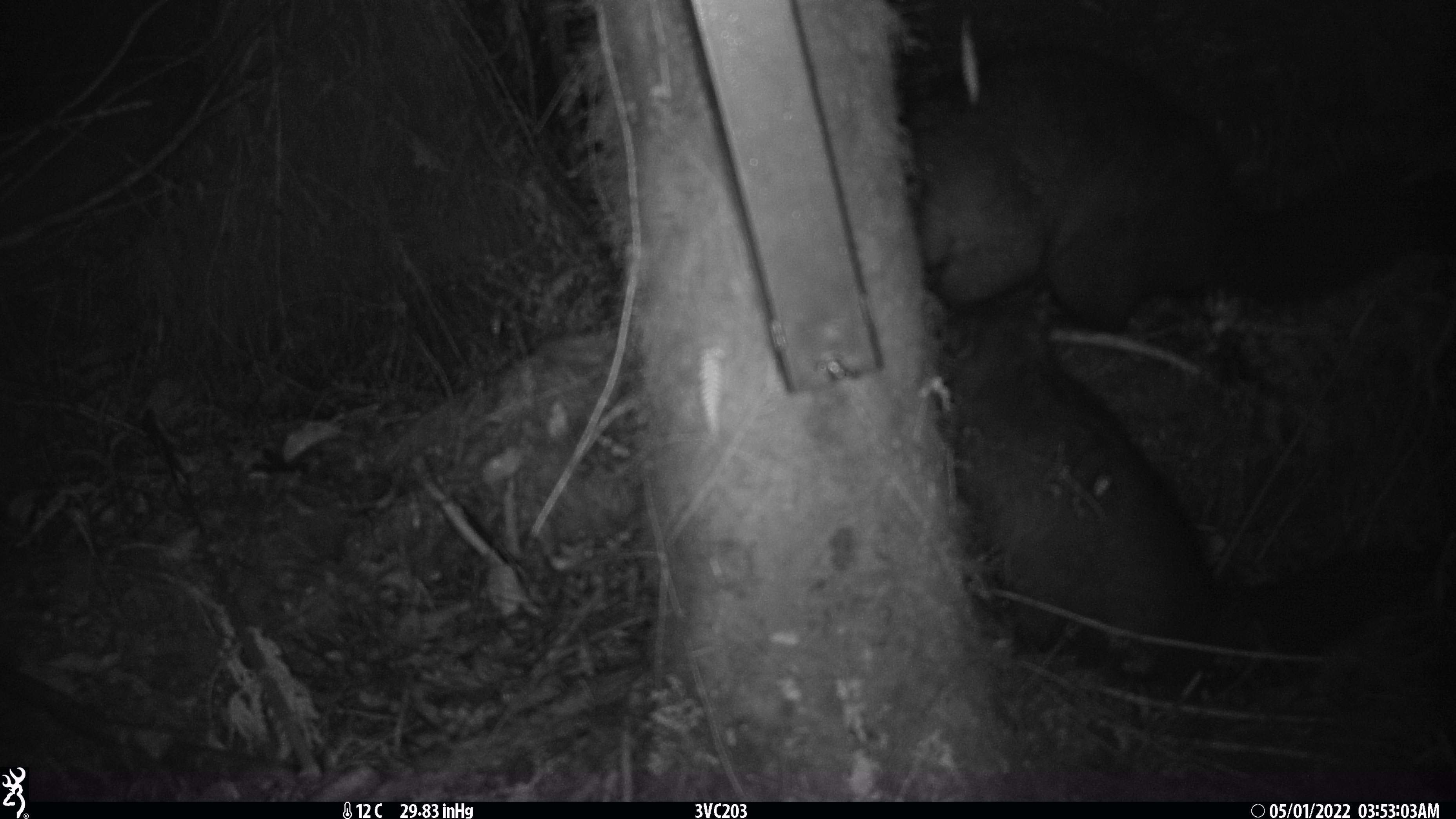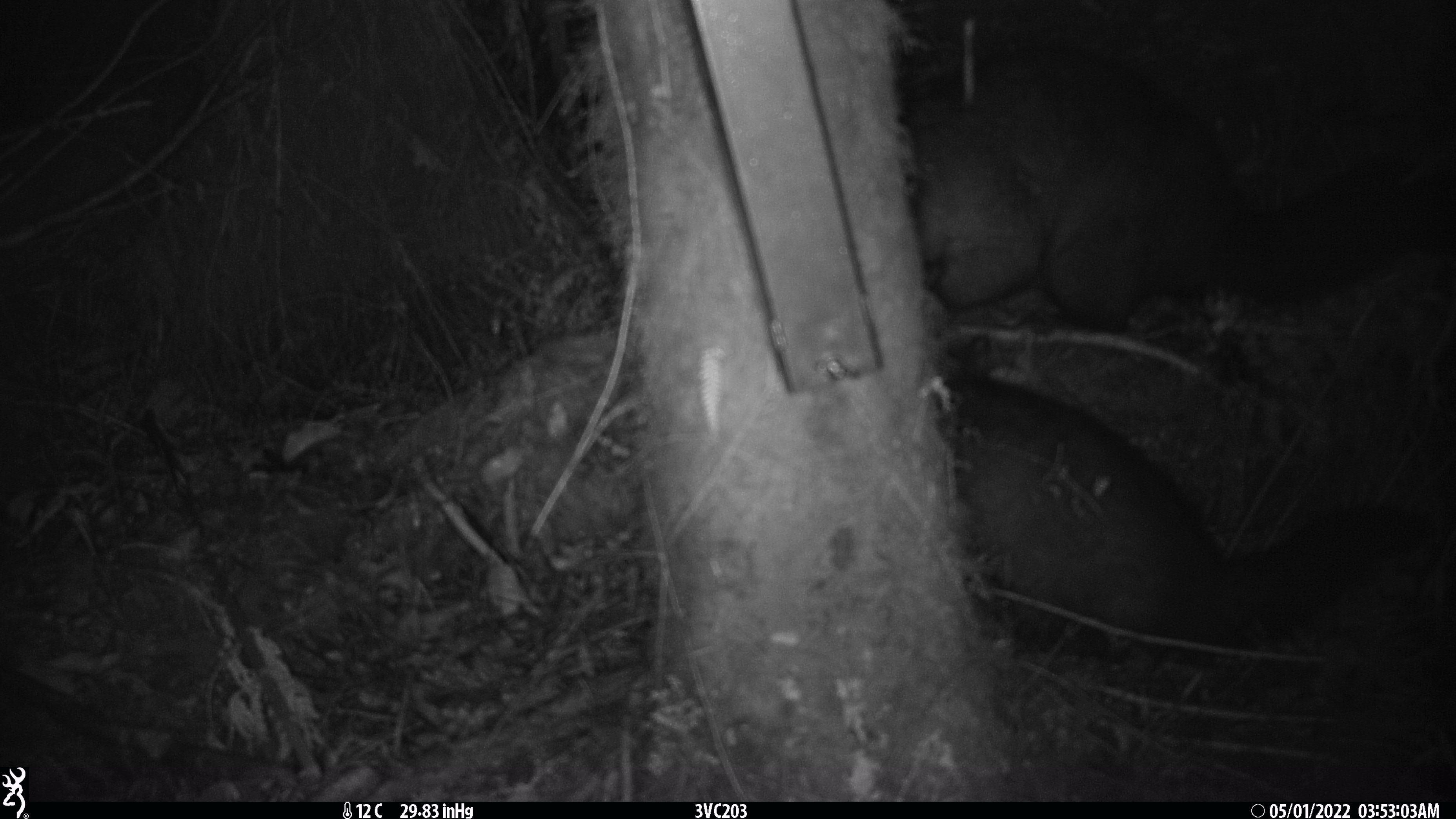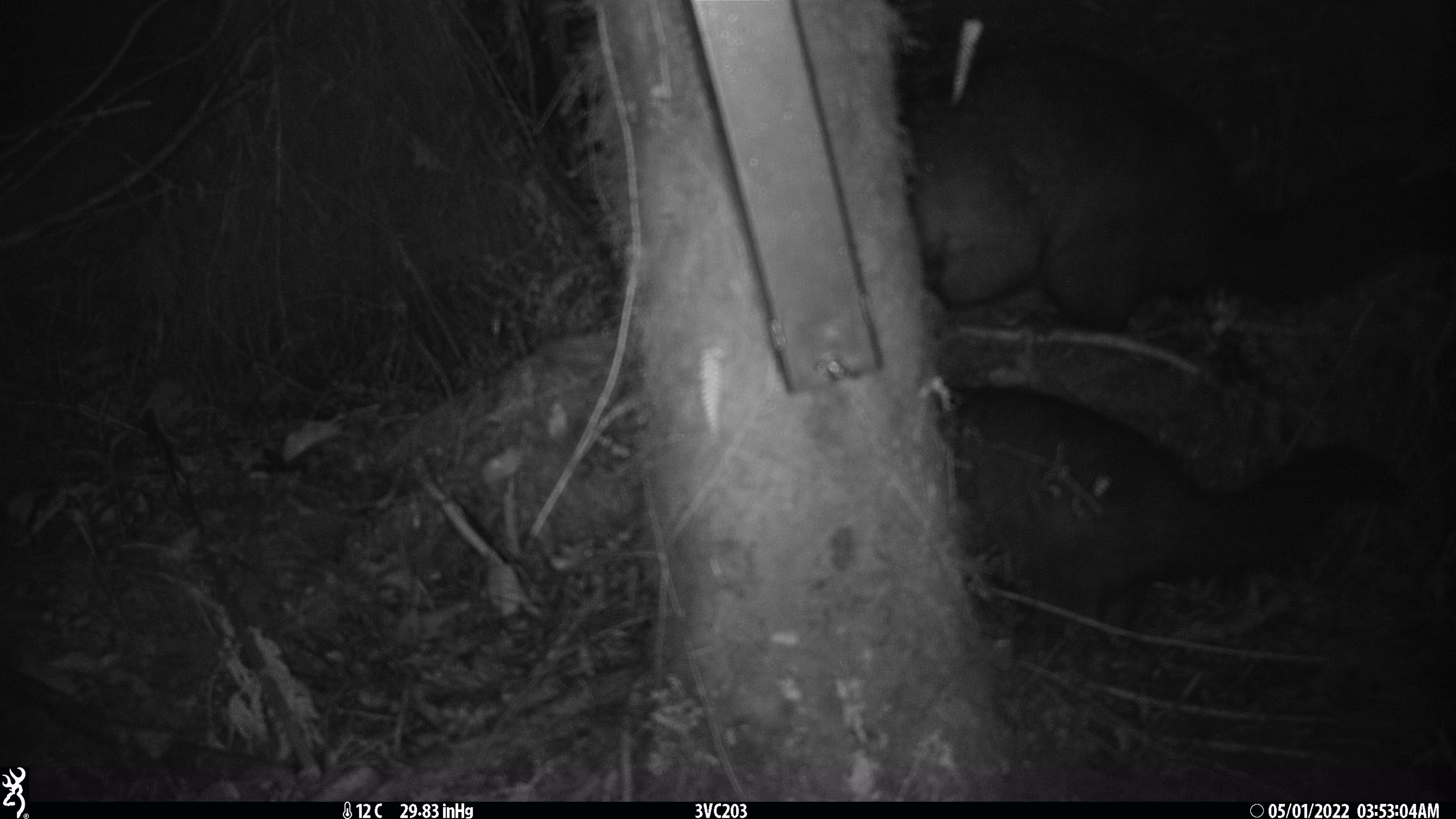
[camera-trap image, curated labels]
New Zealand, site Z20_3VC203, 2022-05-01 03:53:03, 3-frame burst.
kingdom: Animalia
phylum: Chordata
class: Mammalia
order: Diprotodontia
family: Phalangeridae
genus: Trichosurus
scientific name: Trichosurus vulpecula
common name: common brushtail possum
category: possum